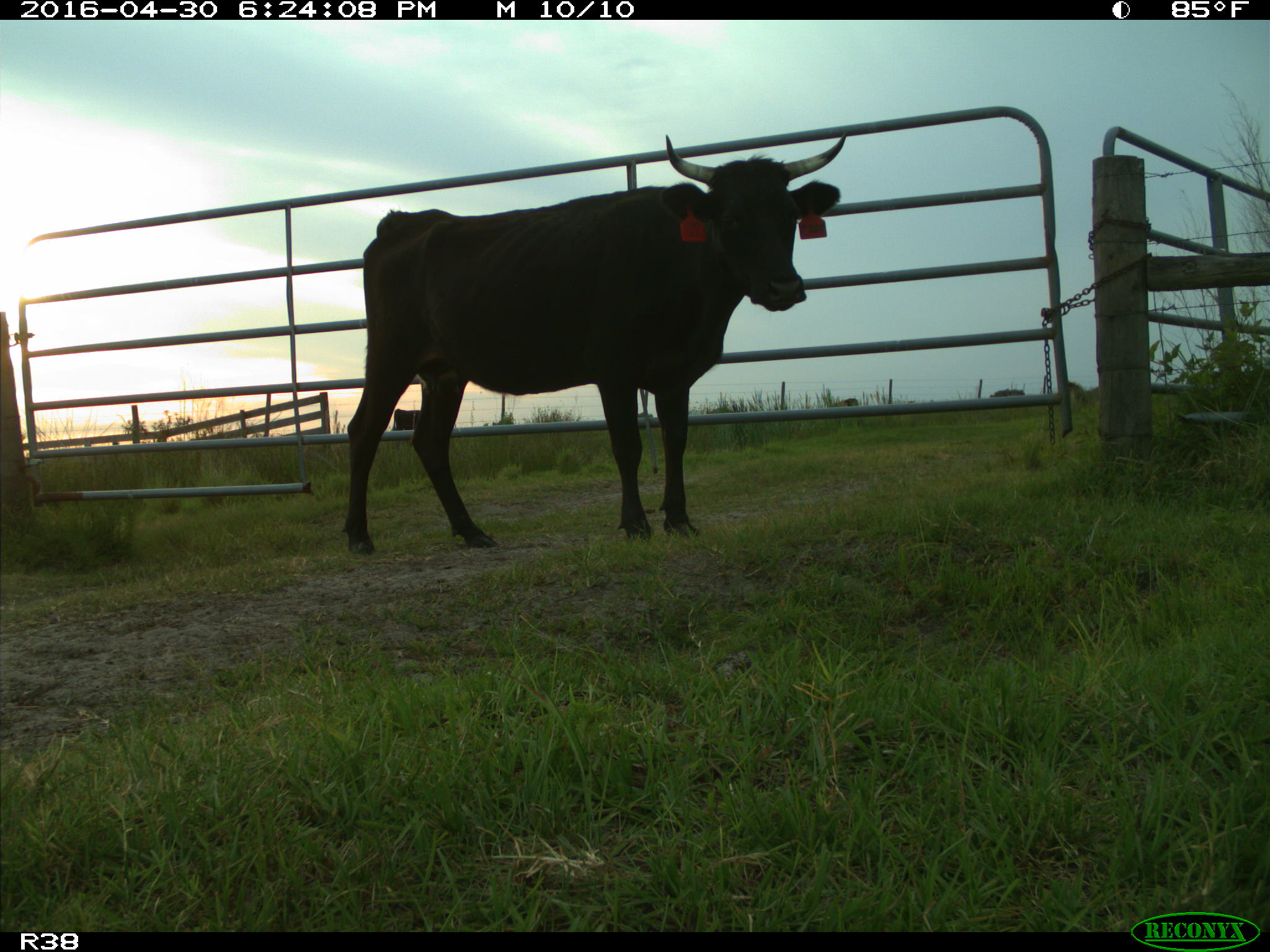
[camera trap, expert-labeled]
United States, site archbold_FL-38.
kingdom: Animalia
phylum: Chordata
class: Mammalia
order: Artiodactyla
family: Bovidae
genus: Bos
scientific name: Bos taurus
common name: domestic cow